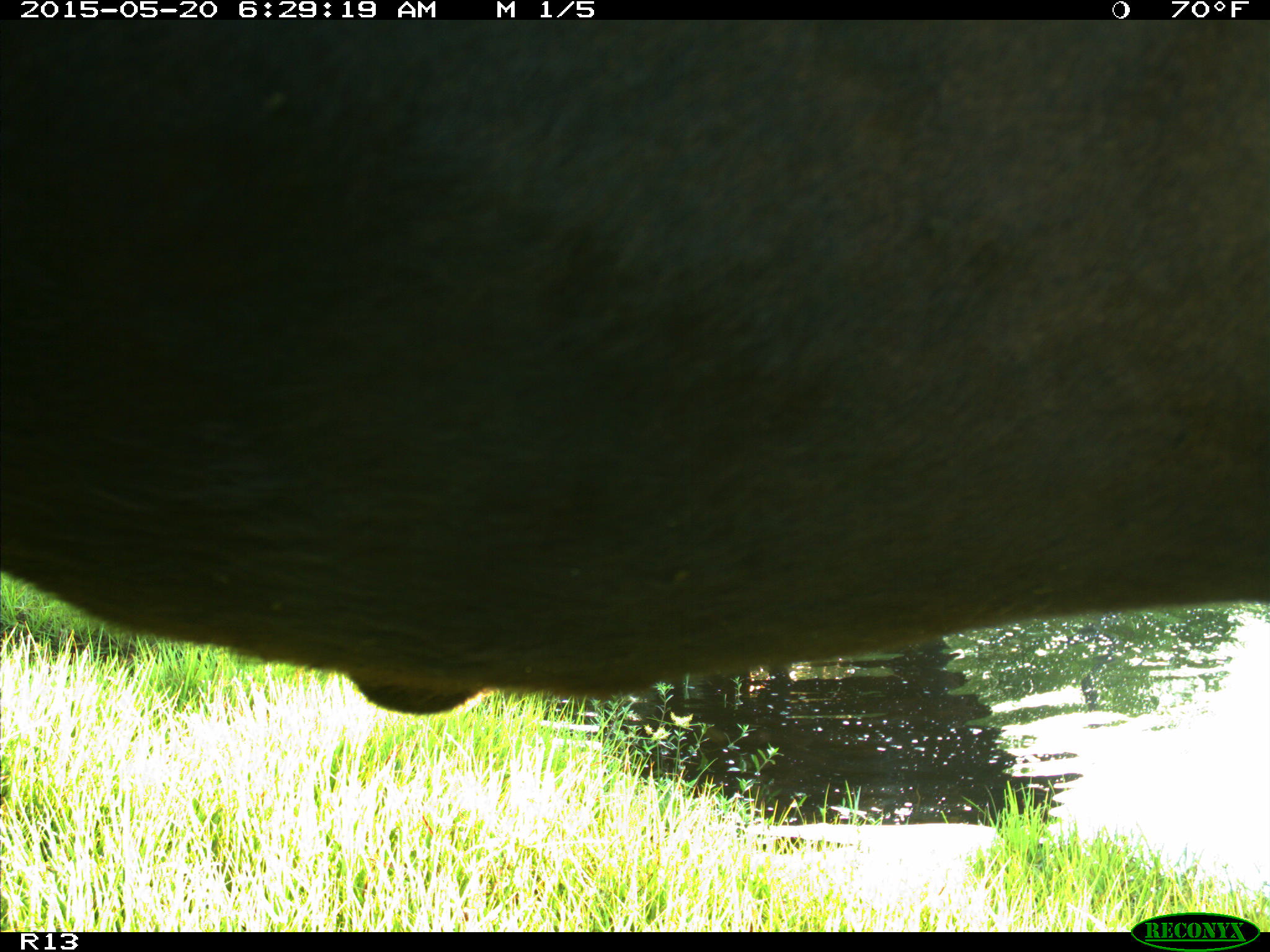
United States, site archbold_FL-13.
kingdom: Animalia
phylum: Chordata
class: Mammalia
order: Artiodactyla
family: Bovidae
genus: Bos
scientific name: Bos taurus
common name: domestic cow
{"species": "Bos taurus (domestic cow)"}